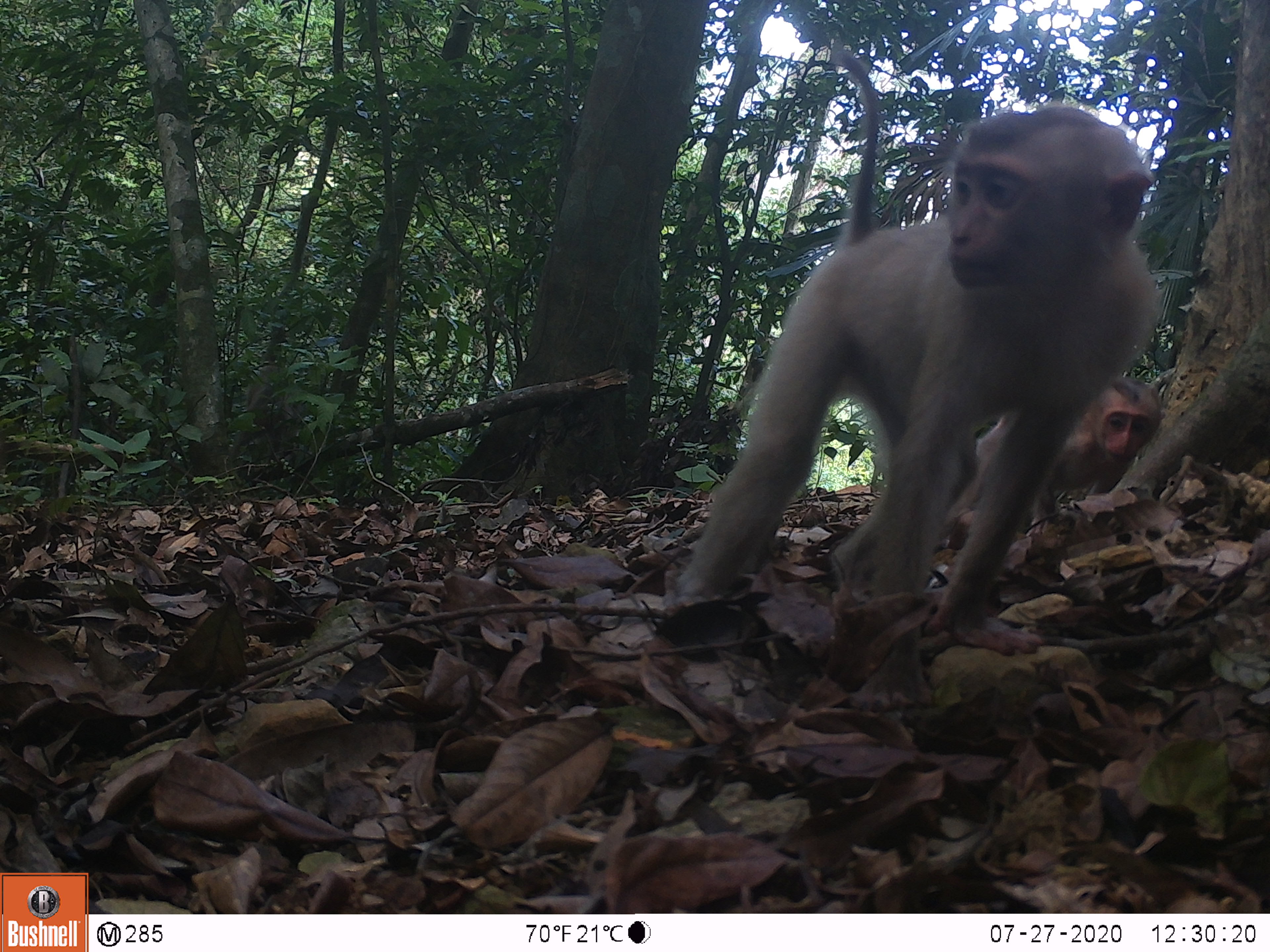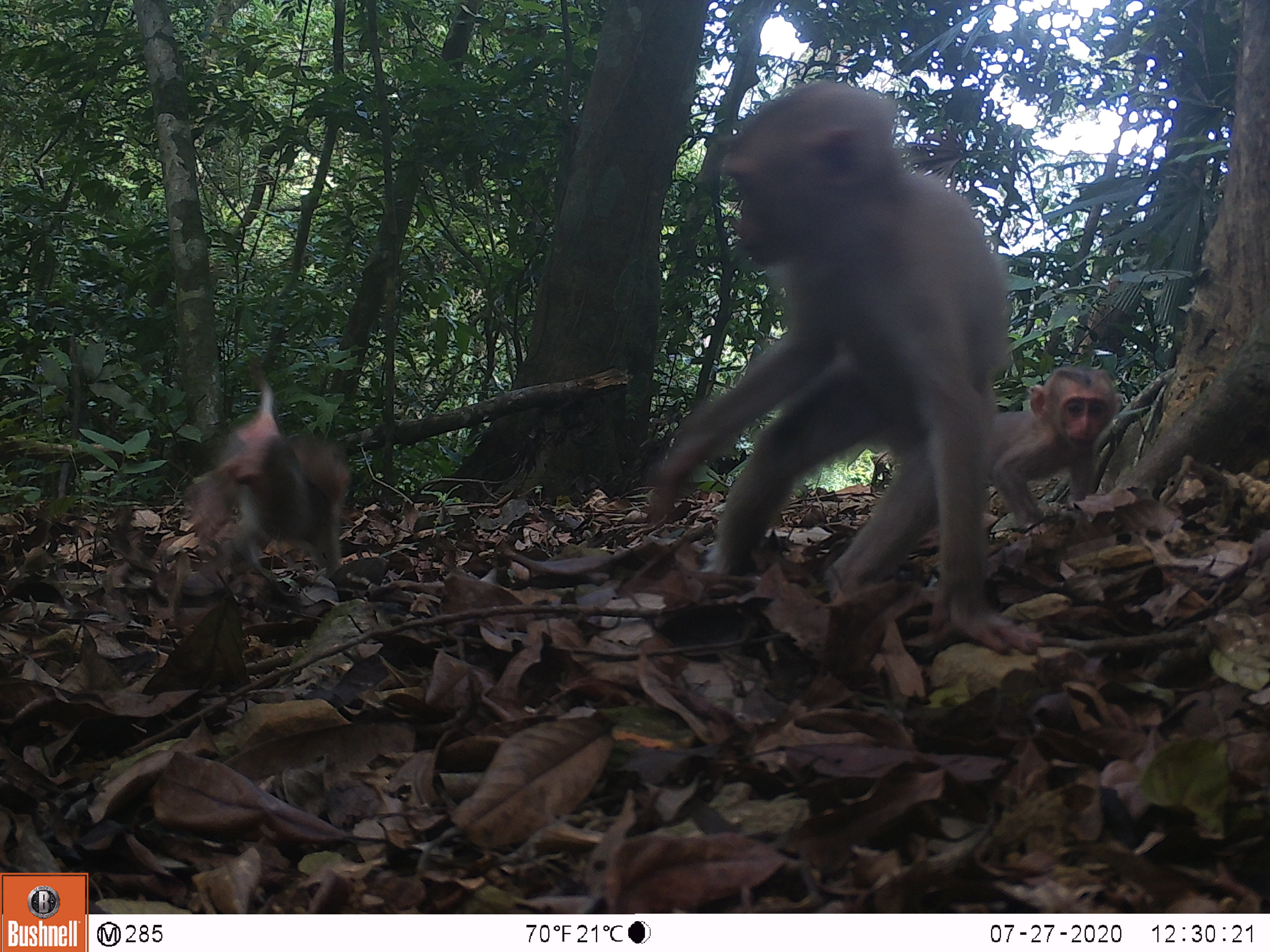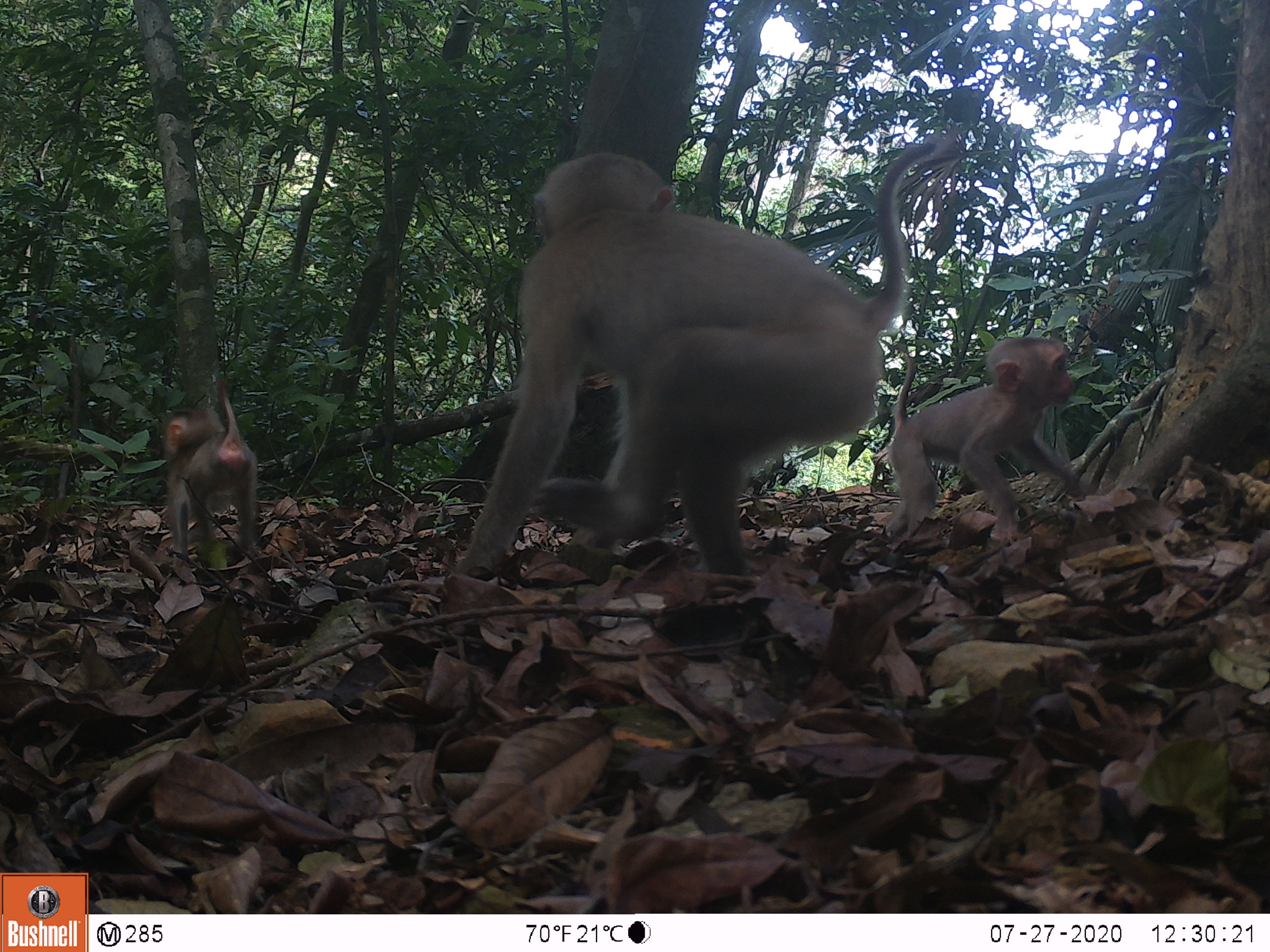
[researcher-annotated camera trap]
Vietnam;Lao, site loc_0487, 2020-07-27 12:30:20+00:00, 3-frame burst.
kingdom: Animalia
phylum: Chordata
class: Mammalia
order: Primates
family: Cercopithecidae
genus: Macaca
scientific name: Macaca nemestrina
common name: pig-tailed macaque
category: pig tailed macaque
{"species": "pig tailed macaque (pig-tailed macaque) (Macaca nemestrina)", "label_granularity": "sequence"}